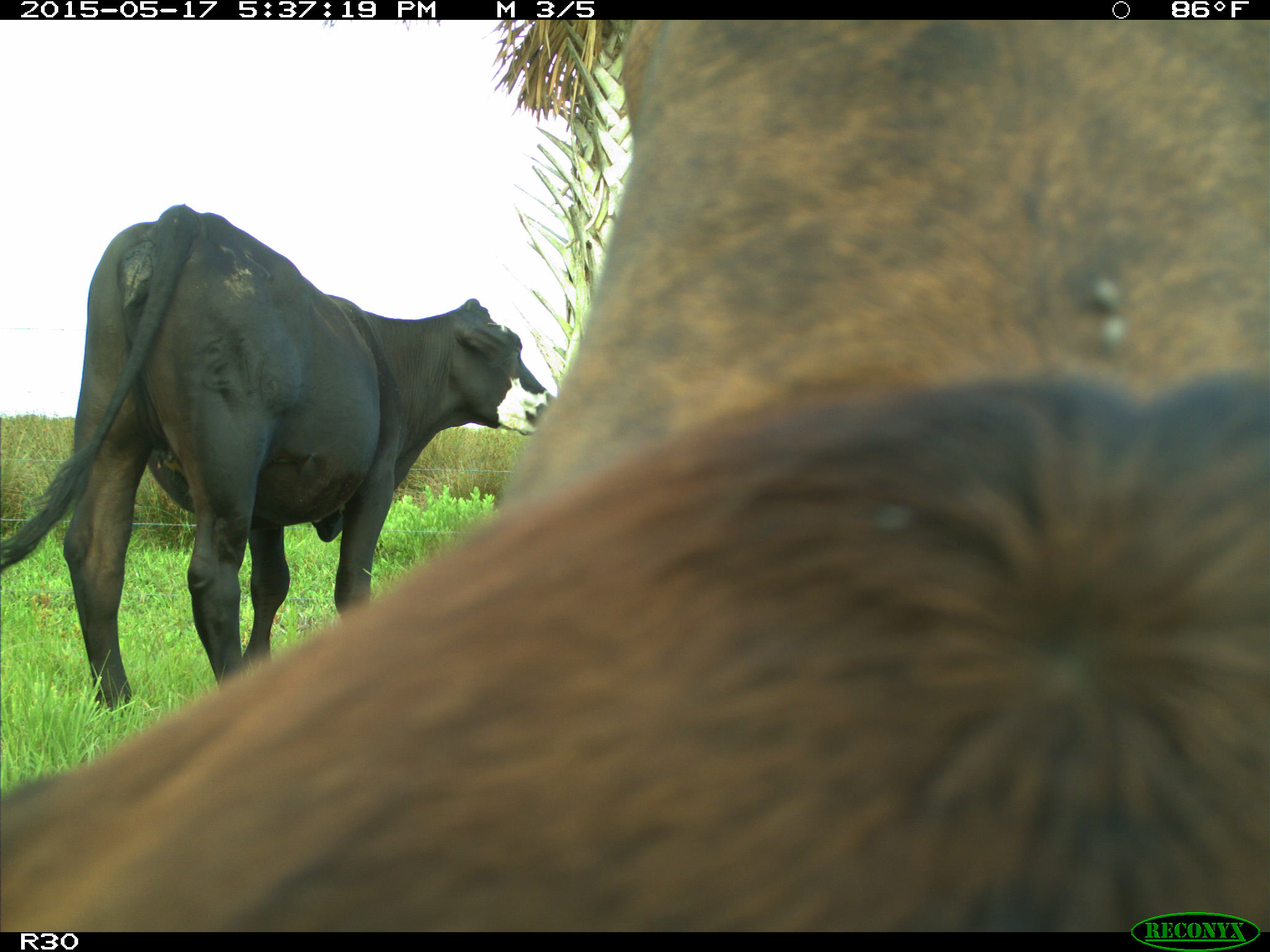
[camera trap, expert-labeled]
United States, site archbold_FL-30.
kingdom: Animalia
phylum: Chordata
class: Mammalia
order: Artiodactyla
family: Bovidae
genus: Bos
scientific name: Bos taurus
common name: domestic cow